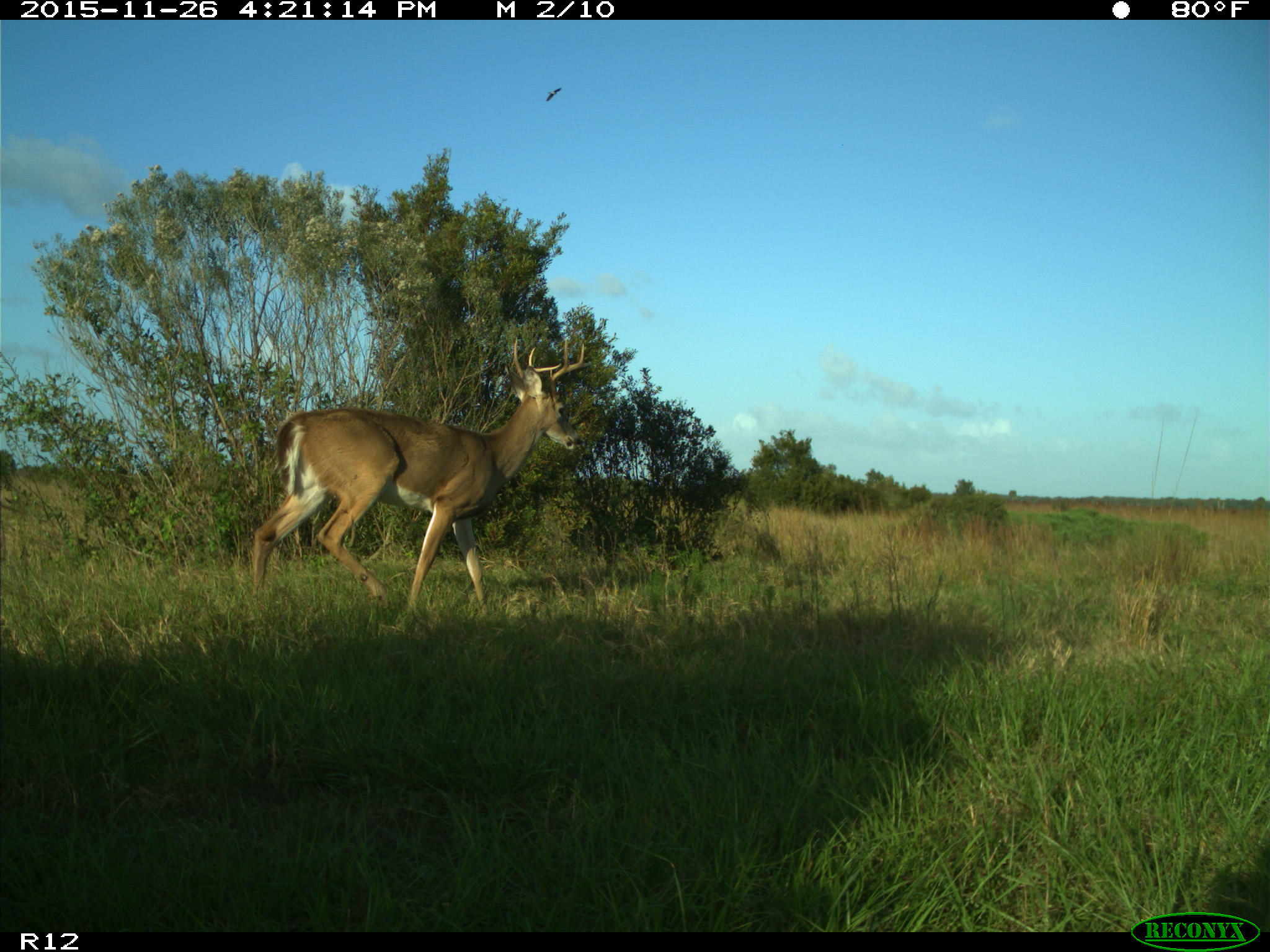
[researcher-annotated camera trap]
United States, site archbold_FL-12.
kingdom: Animalia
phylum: Chordata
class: Mammalia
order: Artiodactyla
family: Cervidae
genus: Odocoileus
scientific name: Odocoileus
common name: deer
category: unidentified deer